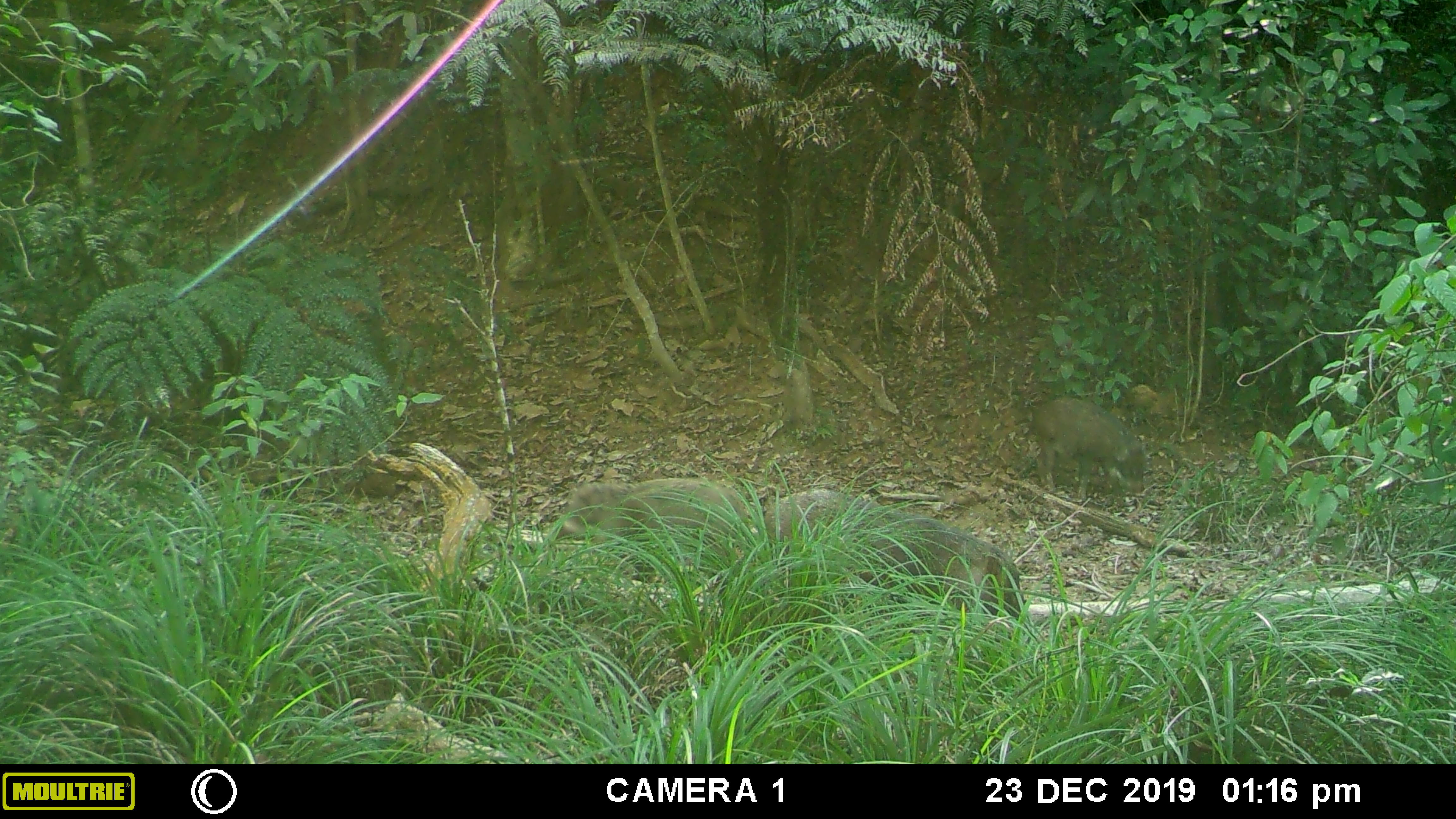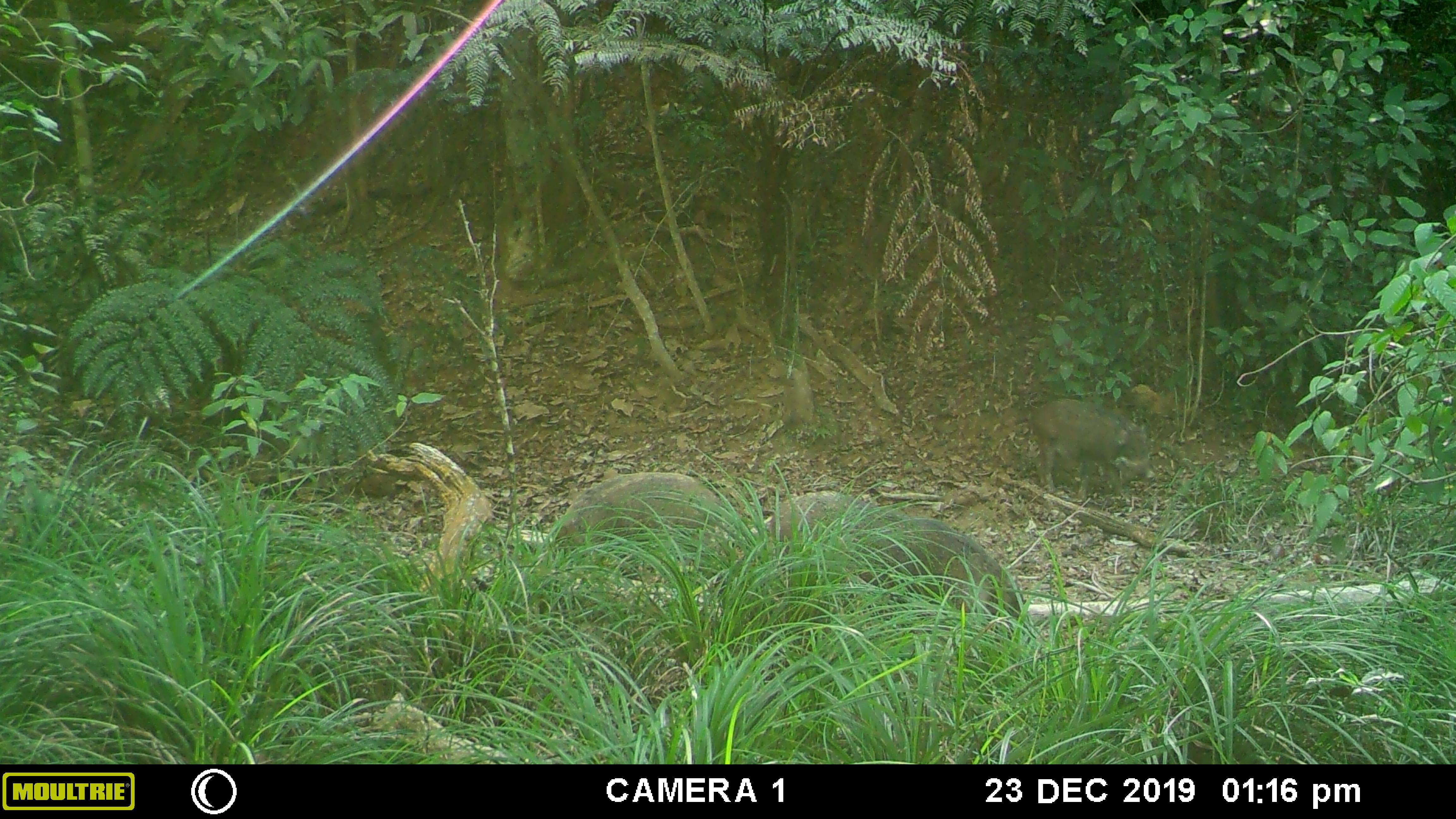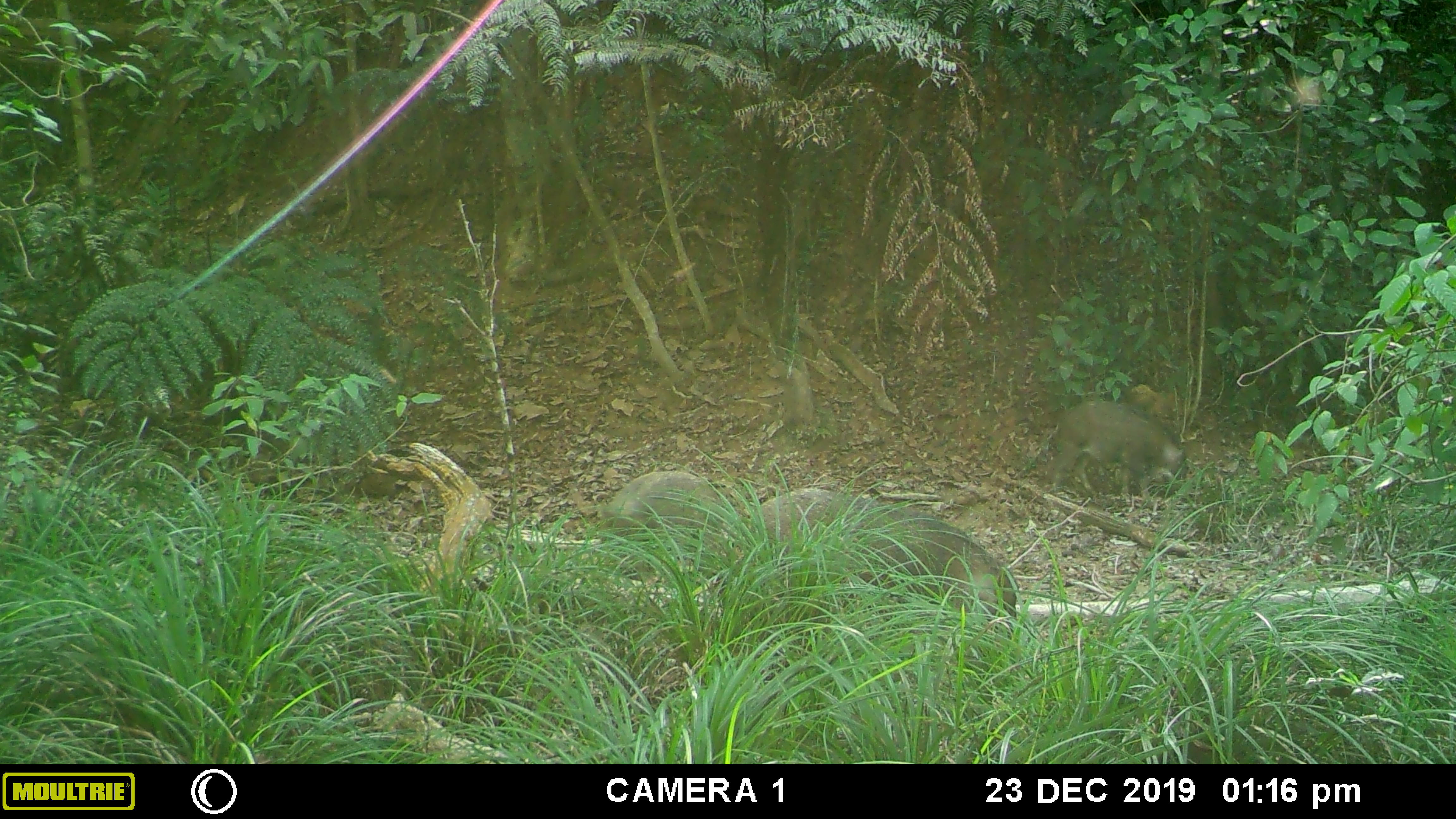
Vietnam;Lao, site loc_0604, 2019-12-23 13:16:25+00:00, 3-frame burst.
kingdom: Animalia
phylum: Chordata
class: Mammalia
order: Artiodactyla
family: Suidae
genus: Sus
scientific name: Sus scrofa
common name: eurasian wild pig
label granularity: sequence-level